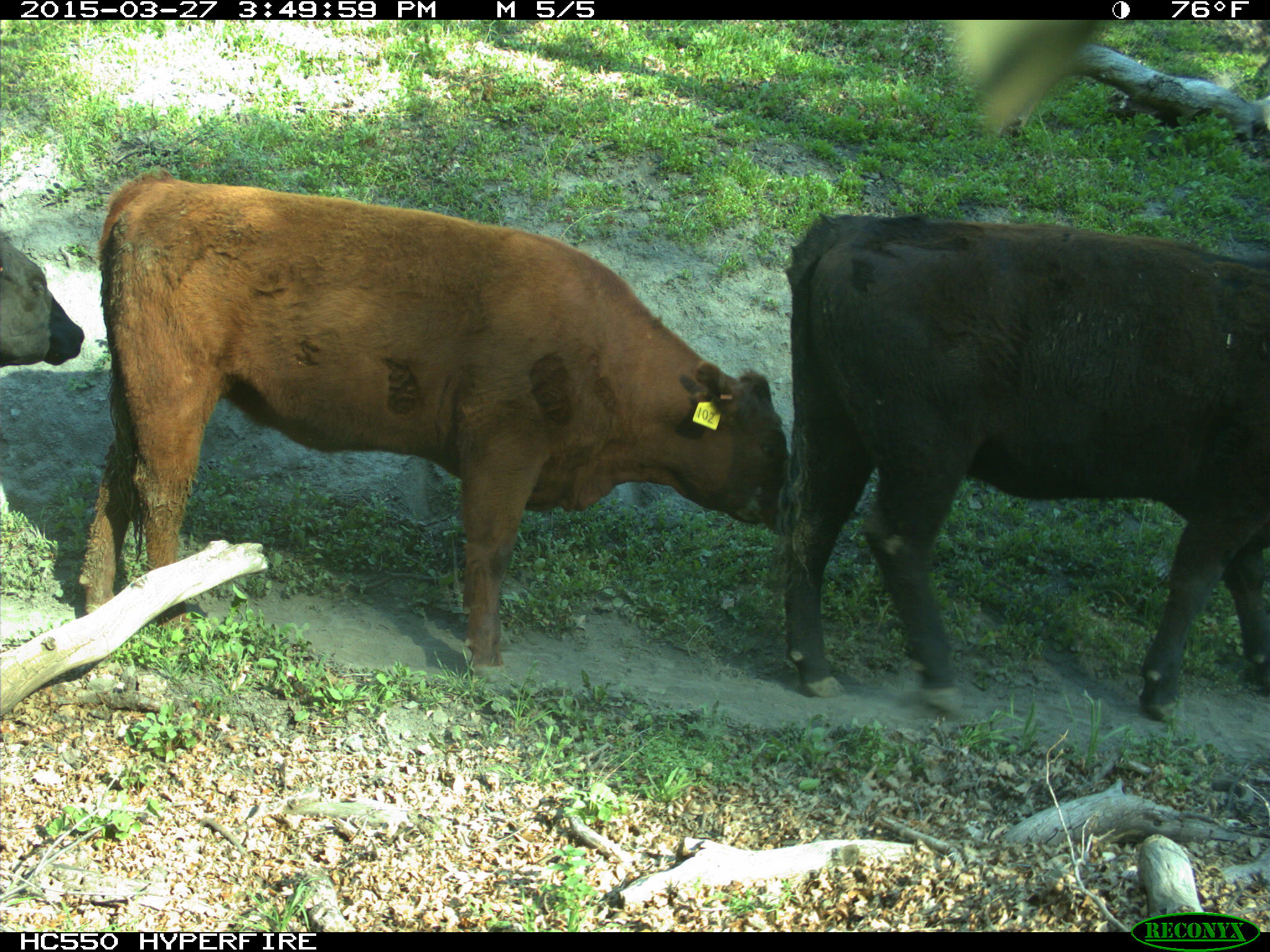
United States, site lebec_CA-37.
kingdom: Animalia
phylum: Chordata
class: Mammalia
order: Artiodactyla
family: Bovidae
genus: Bos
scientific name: Bos taurus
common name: domestic cow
Bos taurus (domestic cow).